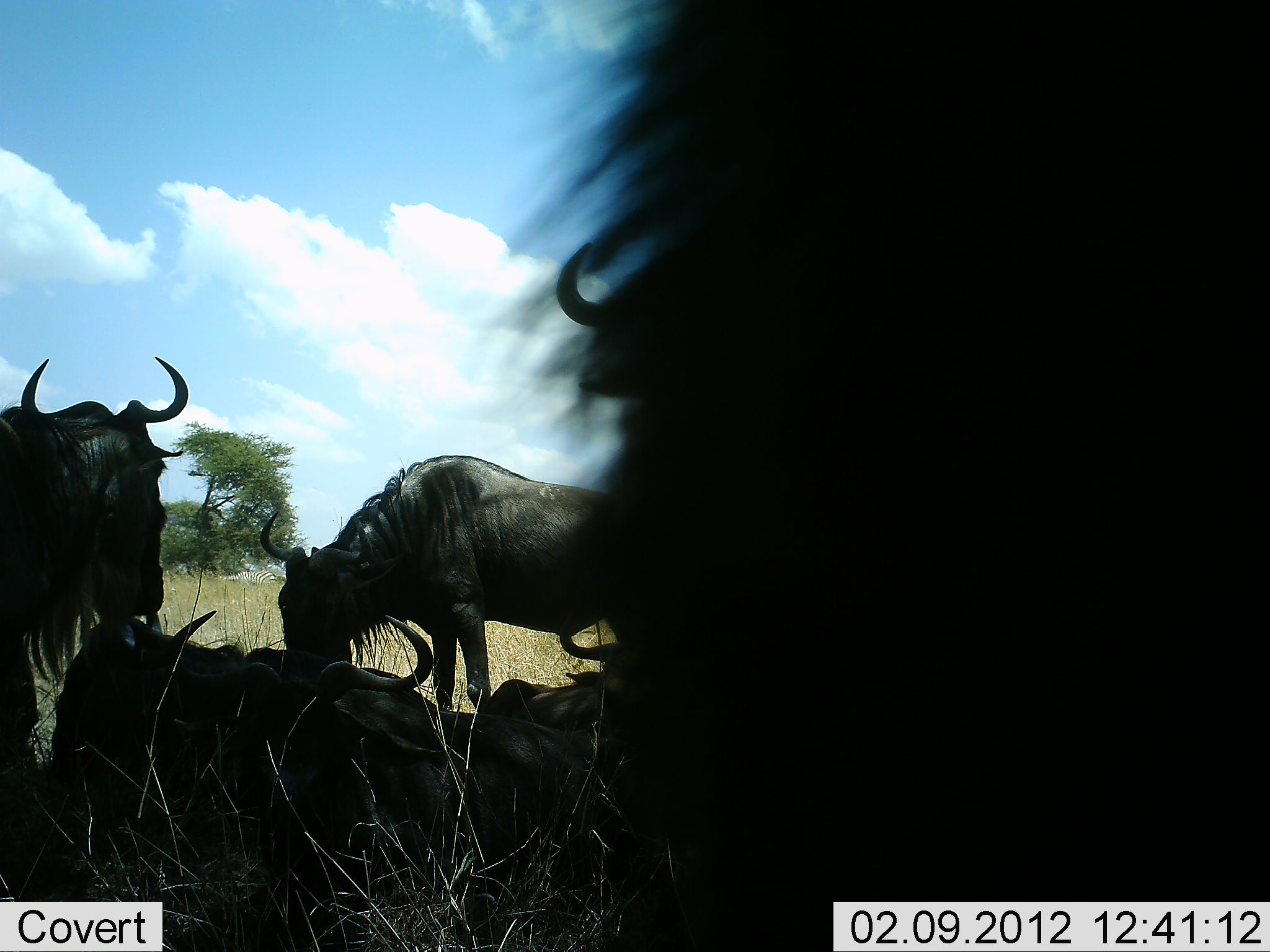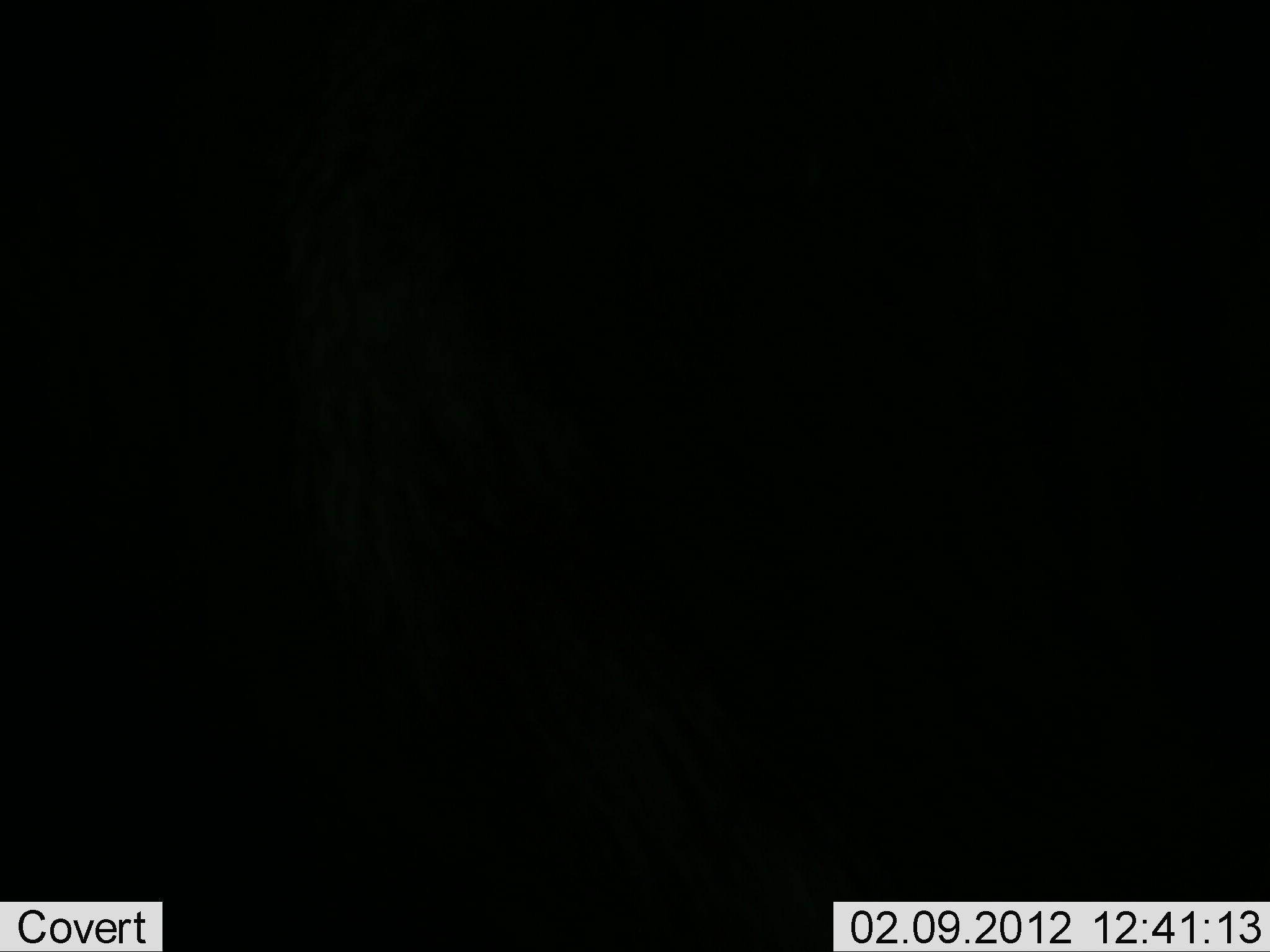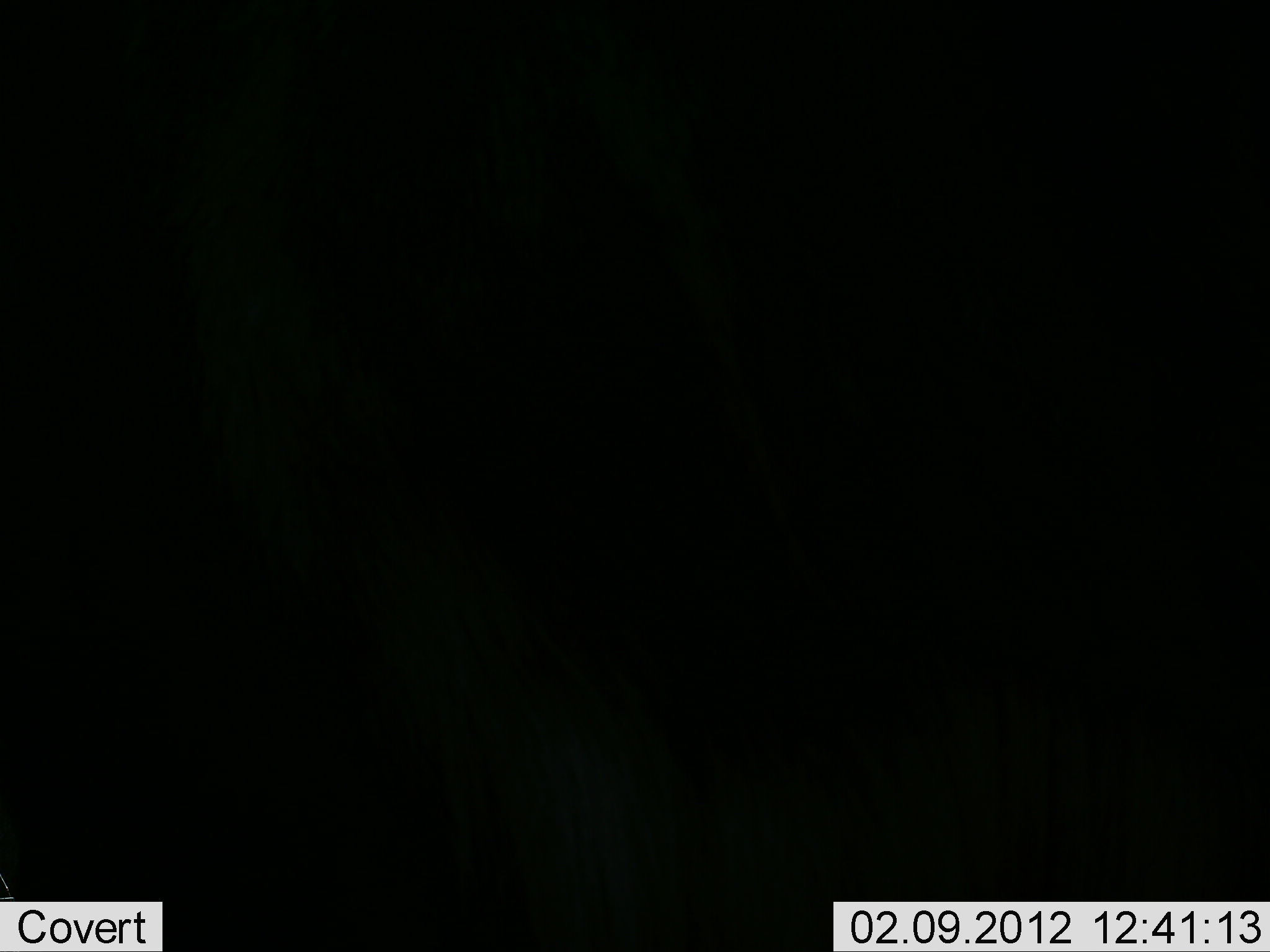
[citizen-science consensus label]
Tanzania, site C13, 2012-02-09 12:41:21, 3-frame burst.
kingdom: Animalia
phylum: Chordata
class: Mammalia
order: Artiodactyla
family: Bovidae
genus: Connochaetes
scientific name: Connochaetes taurinus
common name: blue wildebeest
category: wildebeest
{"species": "wildebeest (blue wildebeest) (Connochaetes taurinus)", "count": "6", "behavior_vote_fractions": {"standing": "88%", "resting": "100%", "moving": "31%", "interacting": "0%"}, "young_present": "0%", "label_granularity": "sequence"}